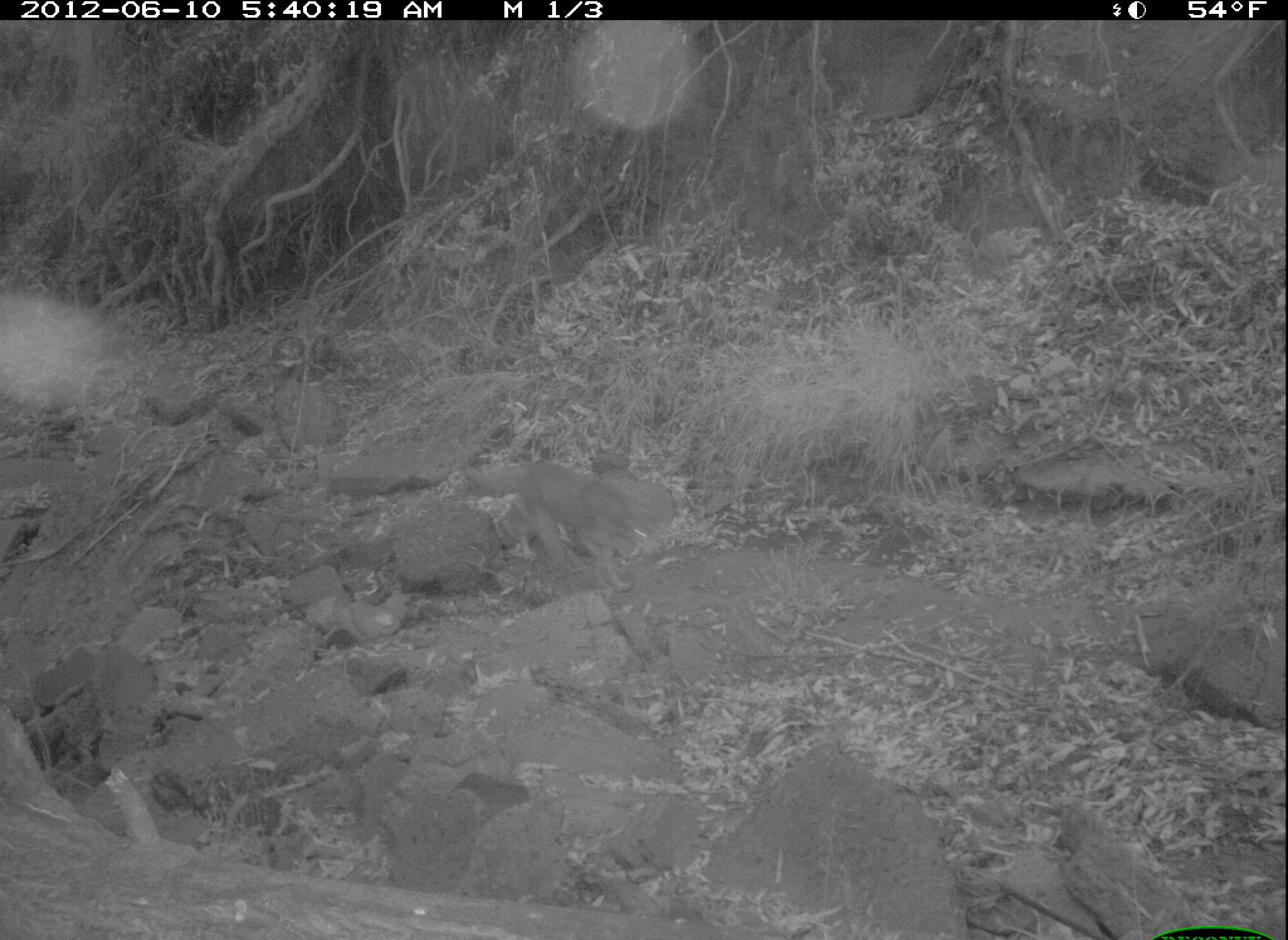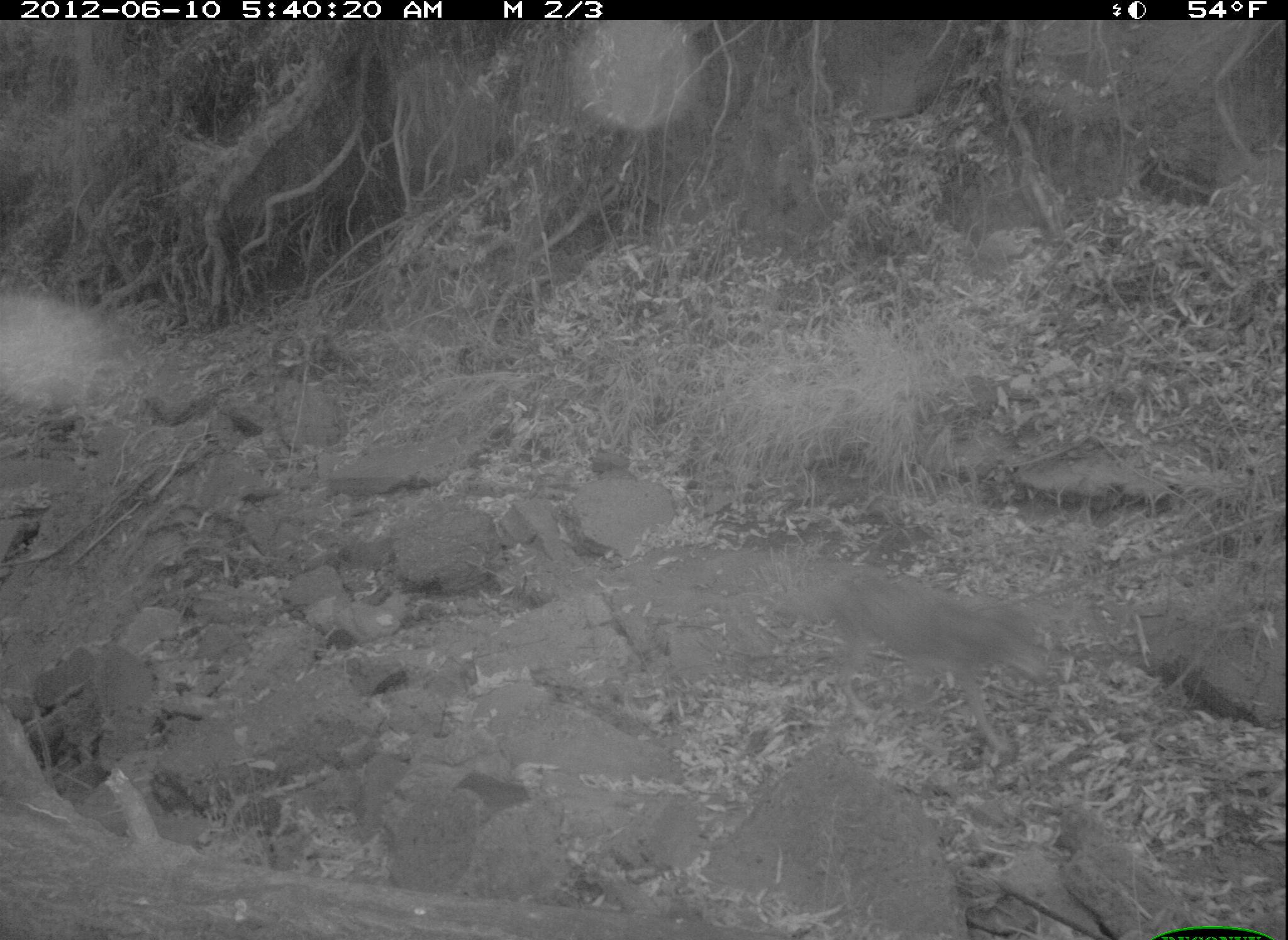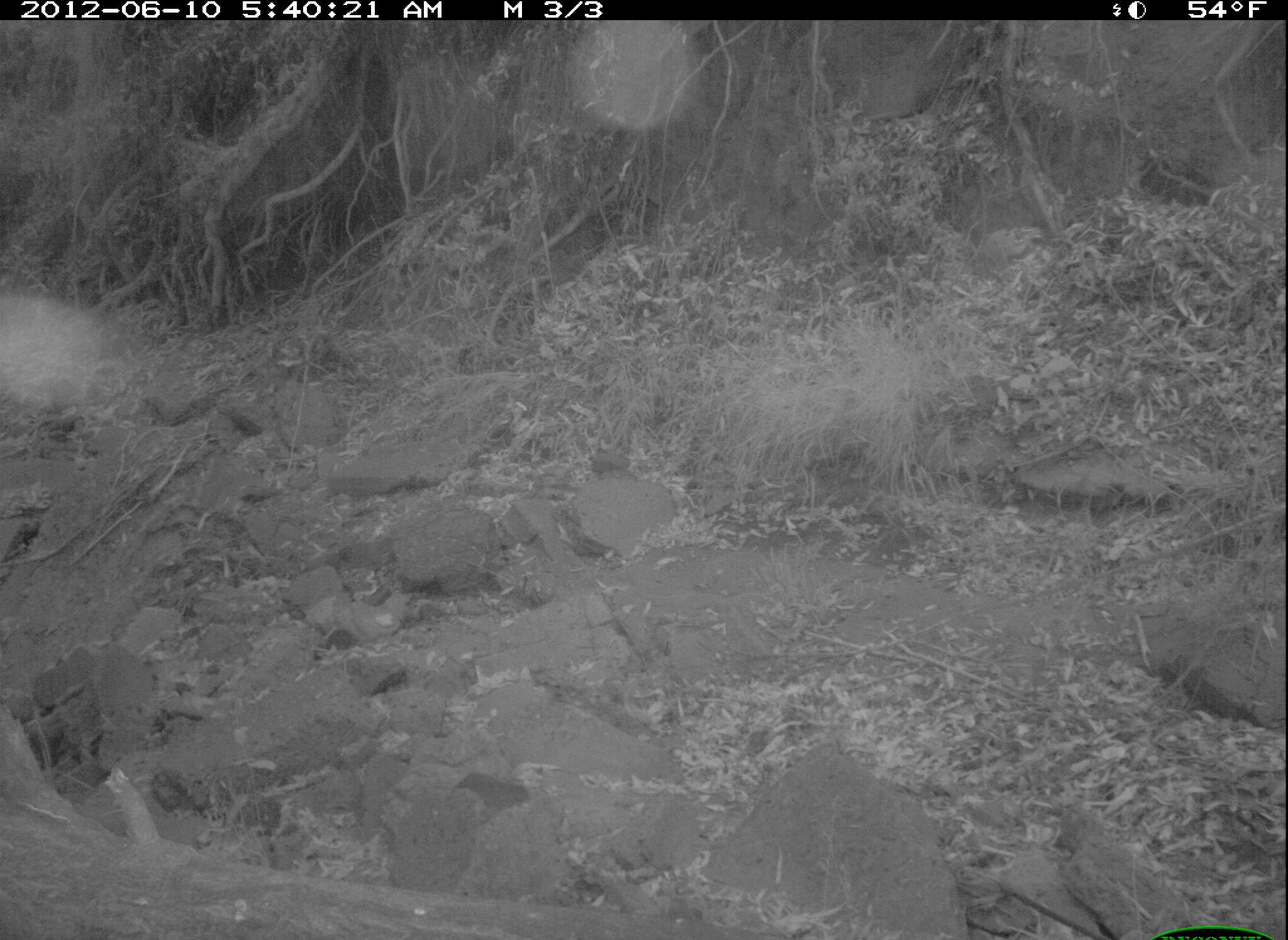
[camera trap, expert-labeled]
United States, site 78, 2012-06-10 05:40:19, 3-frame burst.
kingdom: Animalia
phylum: Chordata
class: Mammalia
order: Carnivora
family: Canidae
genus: Canis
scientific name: Canis latrans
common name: coyote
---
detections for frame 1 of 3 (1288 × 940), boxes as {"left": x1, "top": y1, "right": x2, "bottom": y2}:
coyote: {"left": 391, "top": 411, "right": 697, "bottom": 599}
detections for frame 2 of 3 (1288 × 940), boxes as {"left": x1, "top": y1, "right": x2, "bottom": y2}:
coyote: {"left": 755, "top": 540, "right": 1050, "bottom": 759}